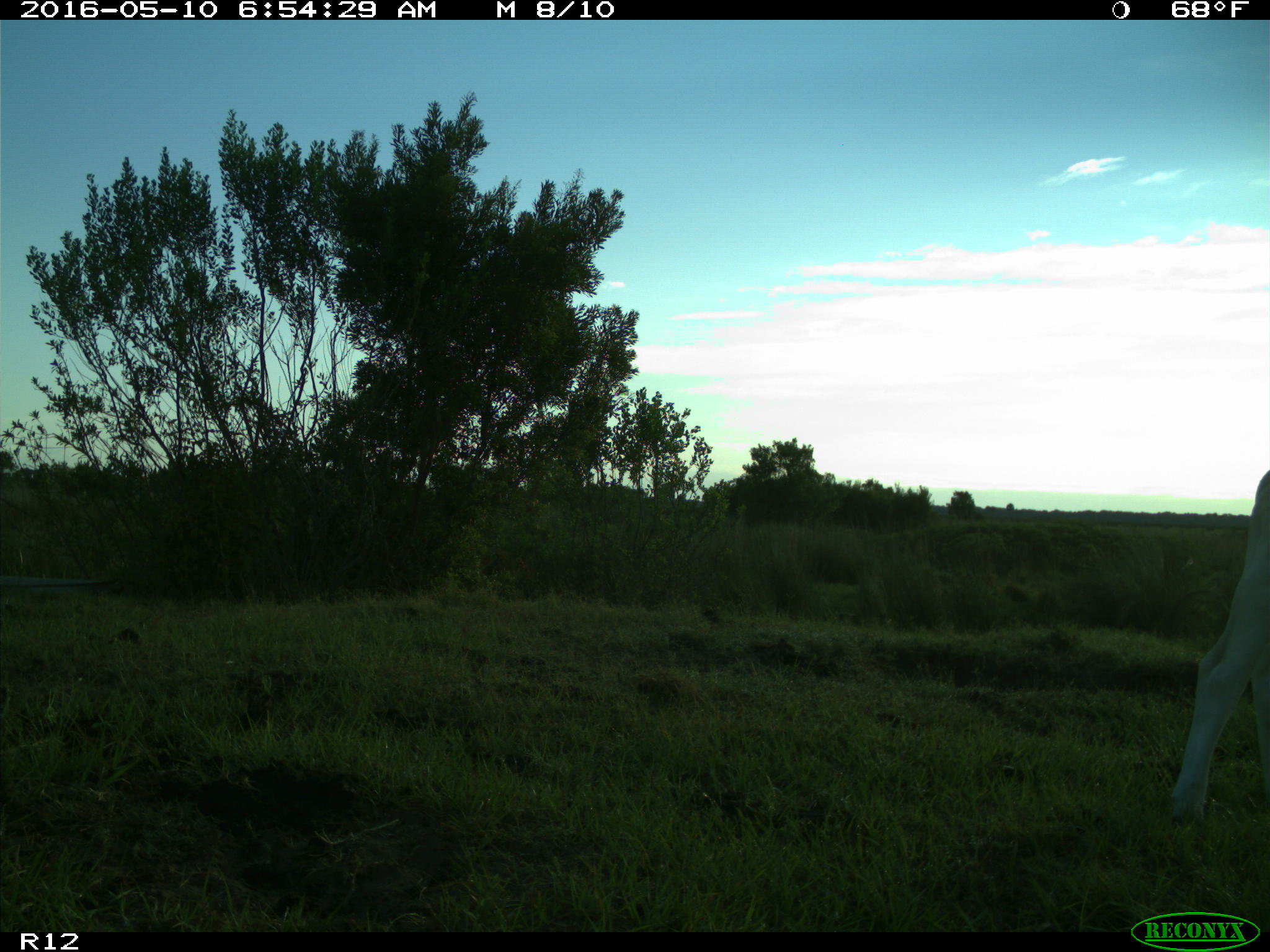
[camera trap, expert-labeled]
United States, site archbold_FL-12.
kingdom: Animalia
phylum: Chordata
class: Mammalia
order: Artiodactyla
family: Bovidae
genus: Bos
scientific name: Bos taurus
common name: domestic cow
Bos taurus (domestic cow).